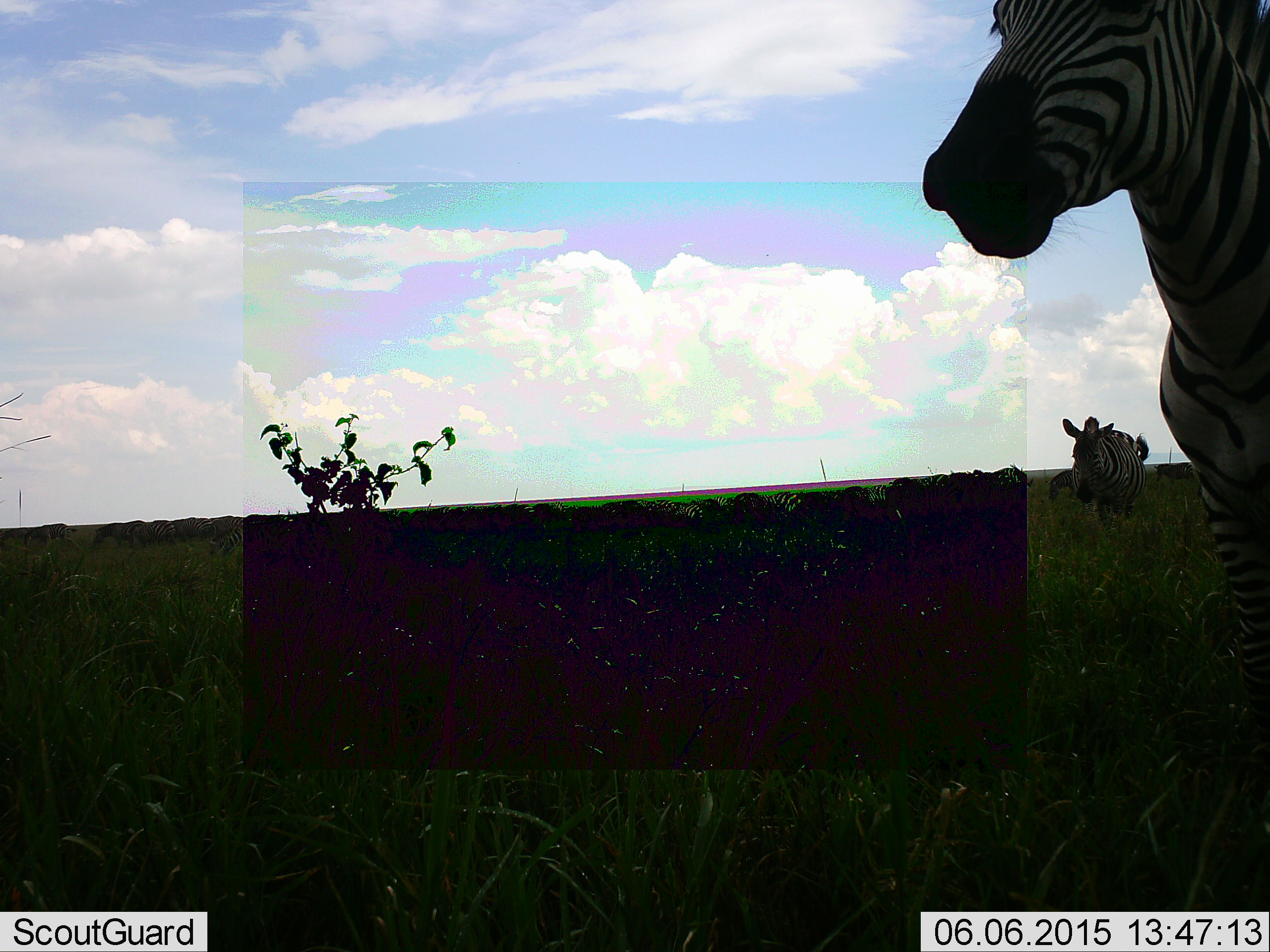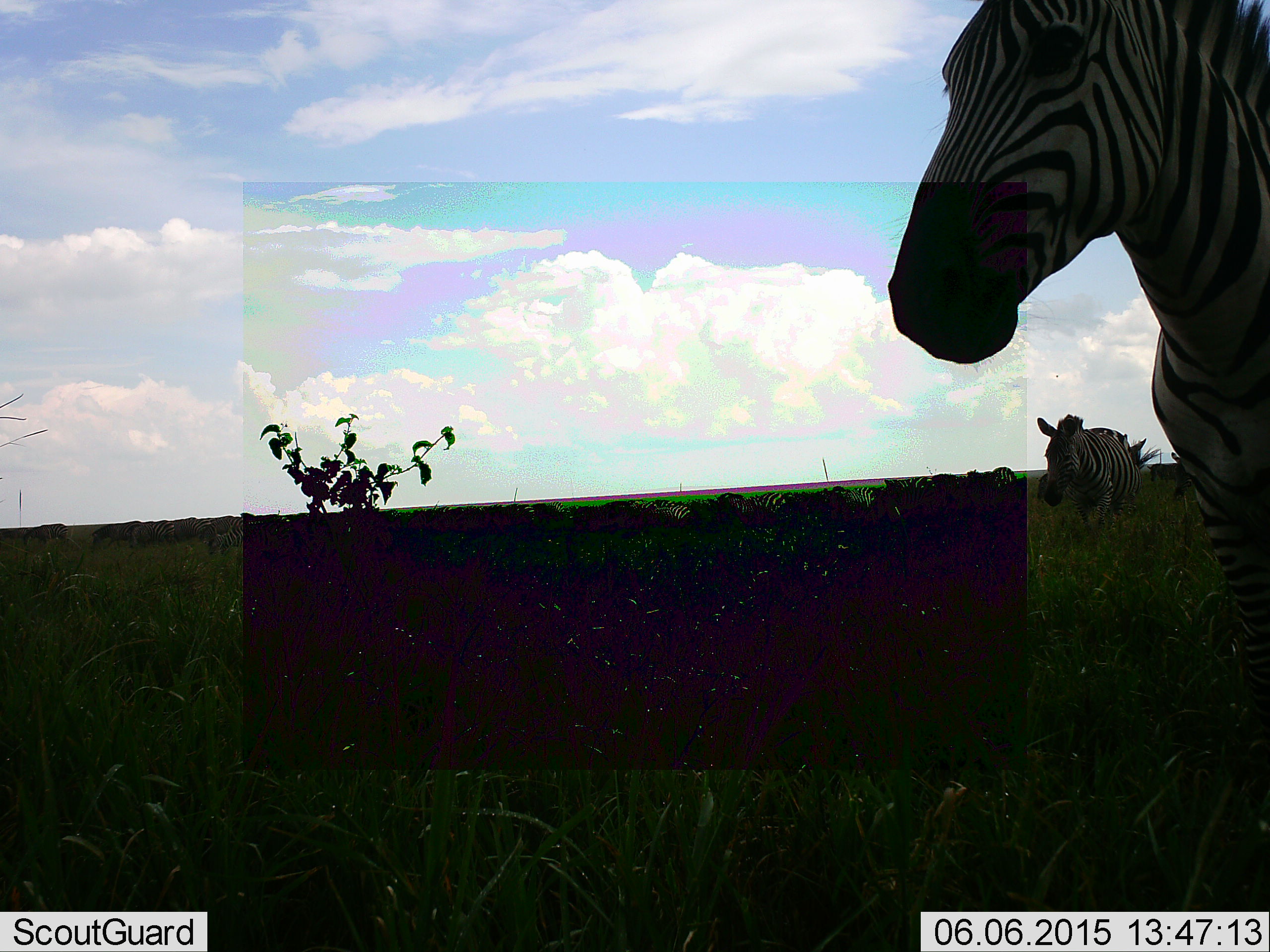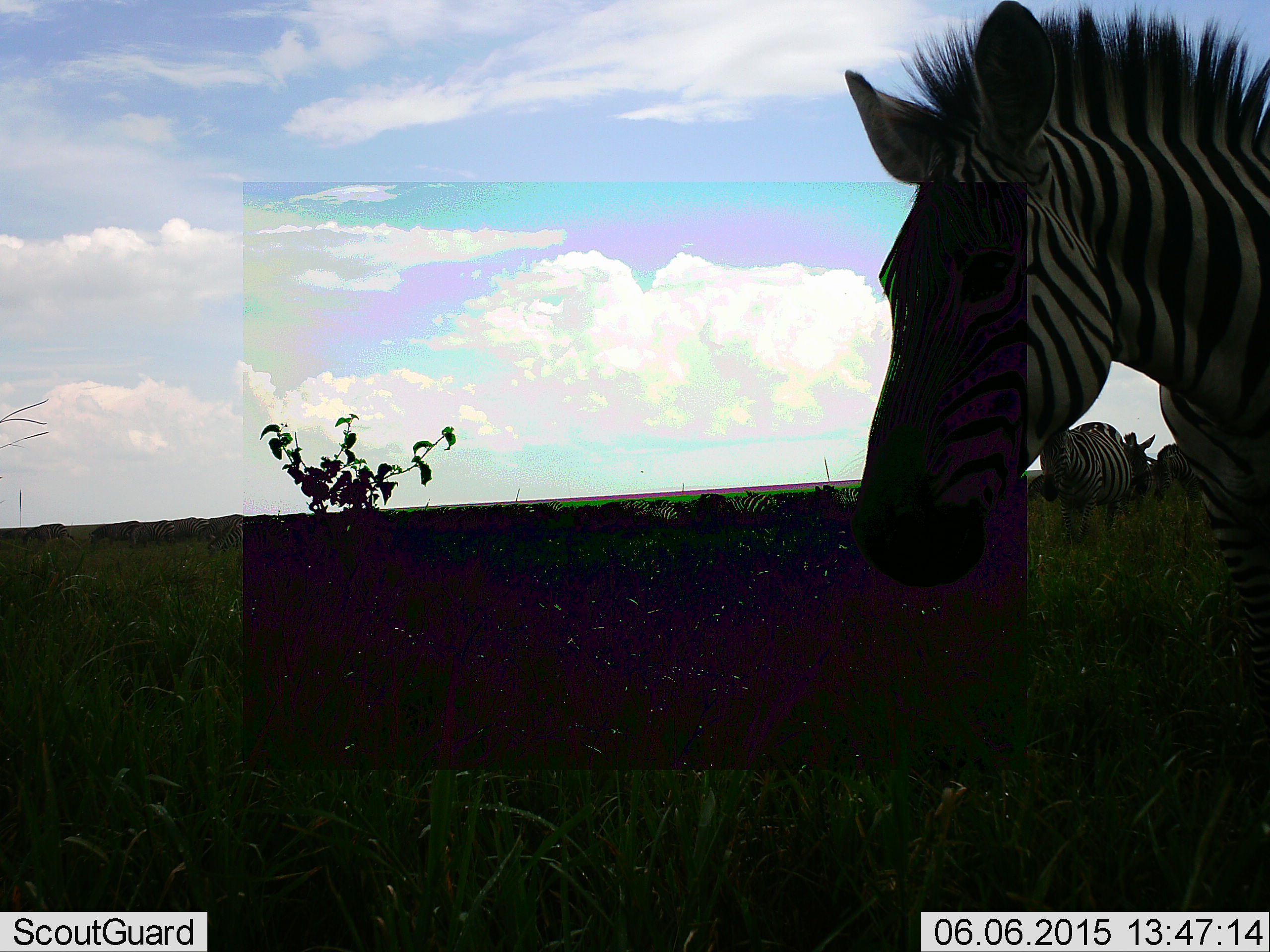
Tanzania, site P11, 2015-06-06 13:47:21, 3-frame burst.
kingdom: Animalia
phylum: Chordata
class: Mammalia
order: Perissodactyla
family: Equidae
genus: Equus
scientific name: Equus quagga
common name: plains zebra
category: zebra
Zebra (plains zebra) (Equus quagga), count 6. Behavior (volunteer vote fractions): standing 55%, resting 0%, moving 55%, interacting 0%. Young present (vote fraction): 0%. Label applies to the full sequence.